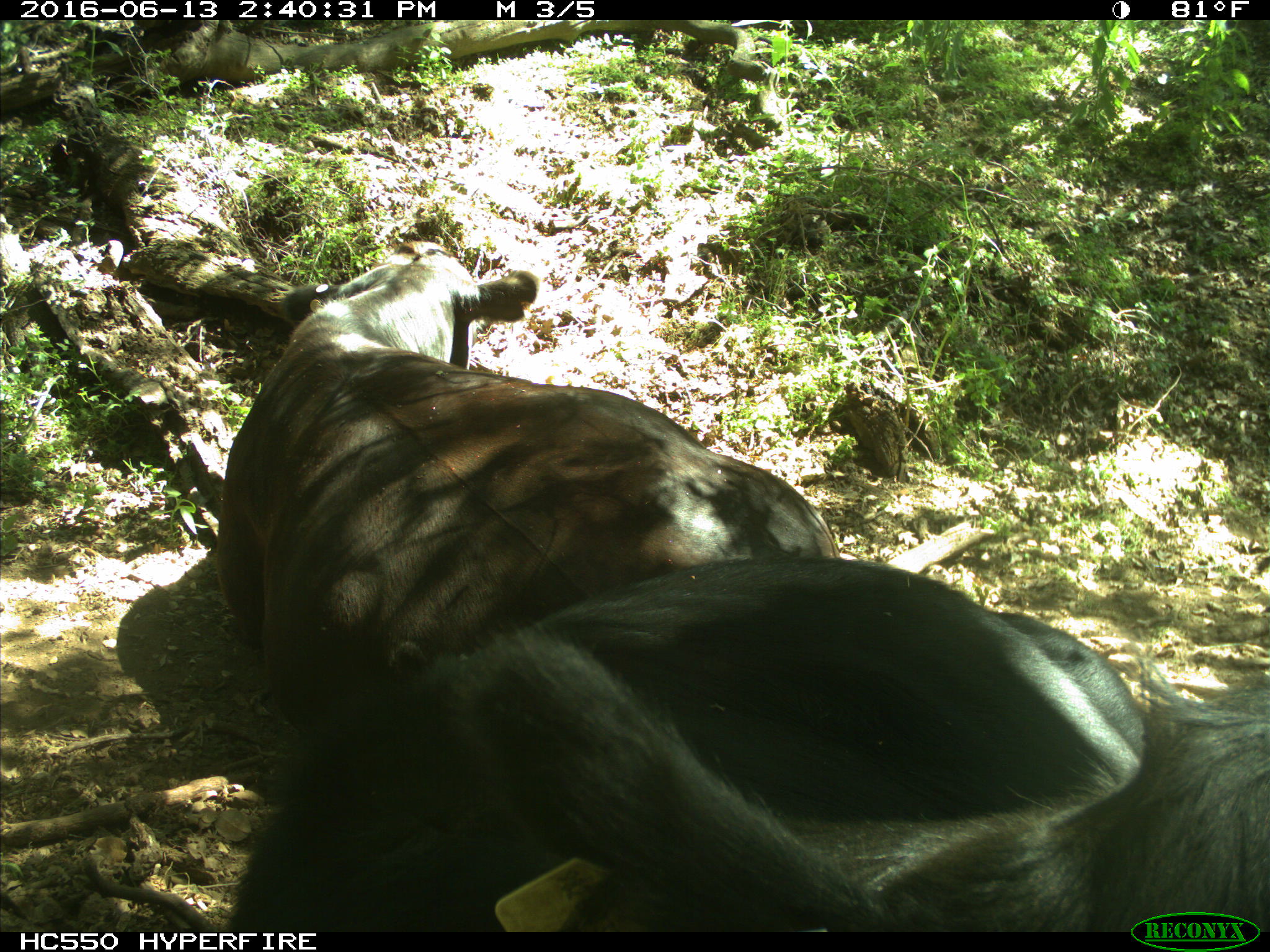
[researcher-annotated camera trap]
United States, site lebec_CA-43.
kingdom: Animalia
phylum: Chordata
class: Mammalia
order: Artiodactyla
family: Bovidae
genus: Bos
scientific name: Bos taurus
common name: domestic cow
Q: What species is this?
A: Bos taurus (domestic cow).